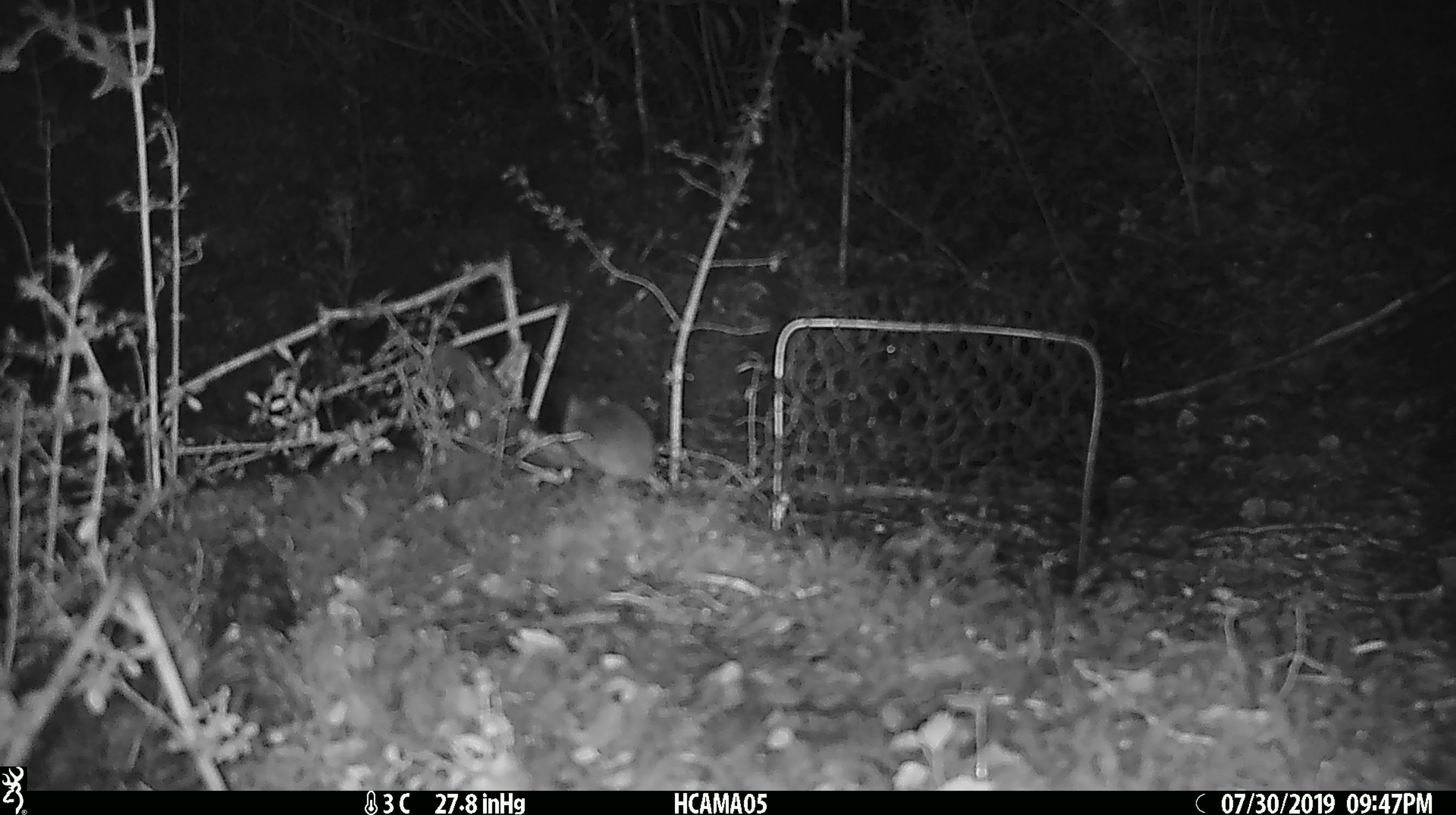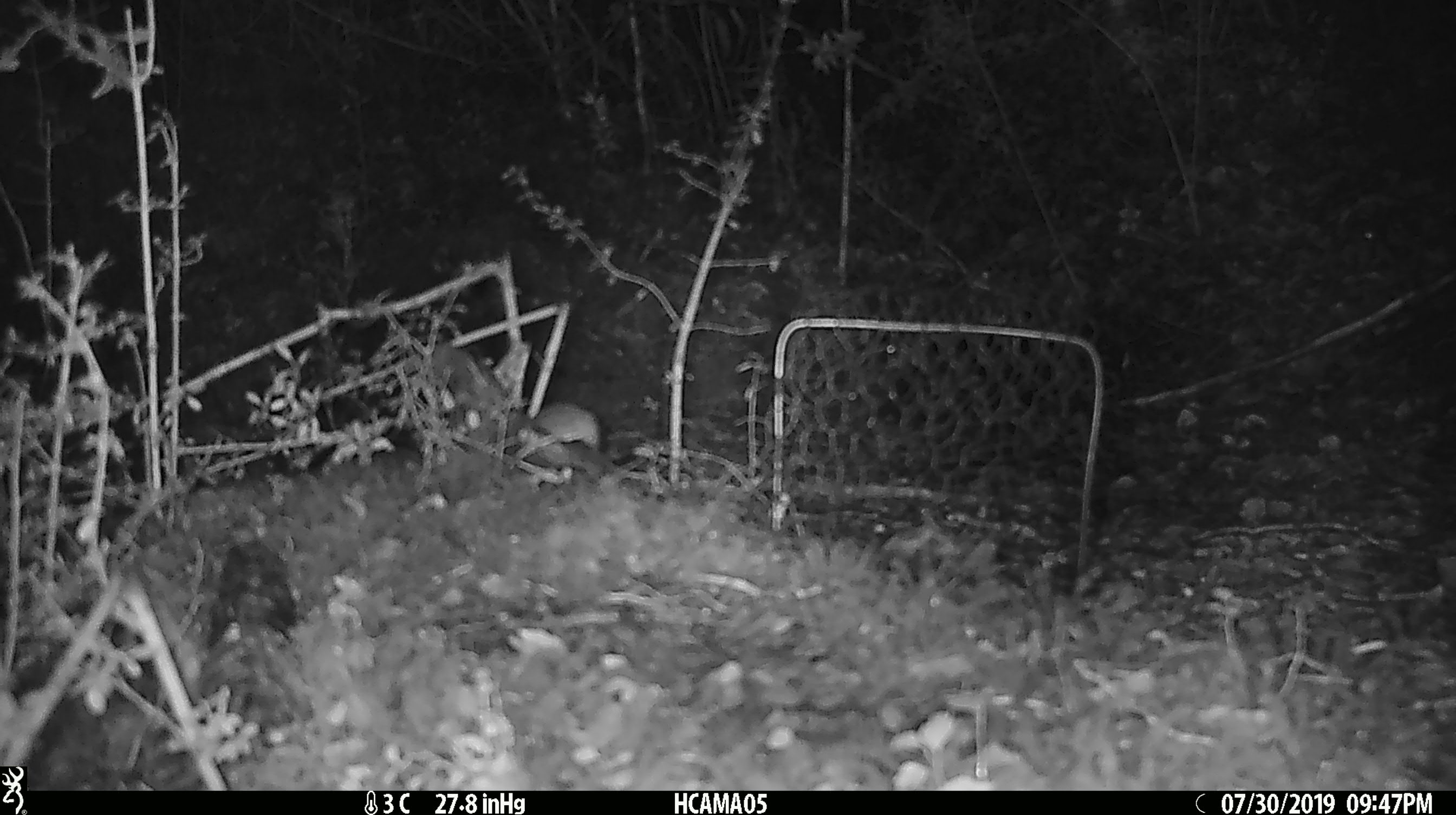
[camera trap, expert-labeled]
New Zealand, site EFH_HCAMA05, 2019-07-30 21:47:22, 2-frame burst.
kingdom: Animalia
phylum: Chordata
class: Mammalia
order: Rodentia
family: Muridae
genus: Mus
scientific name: Mus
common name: mouse